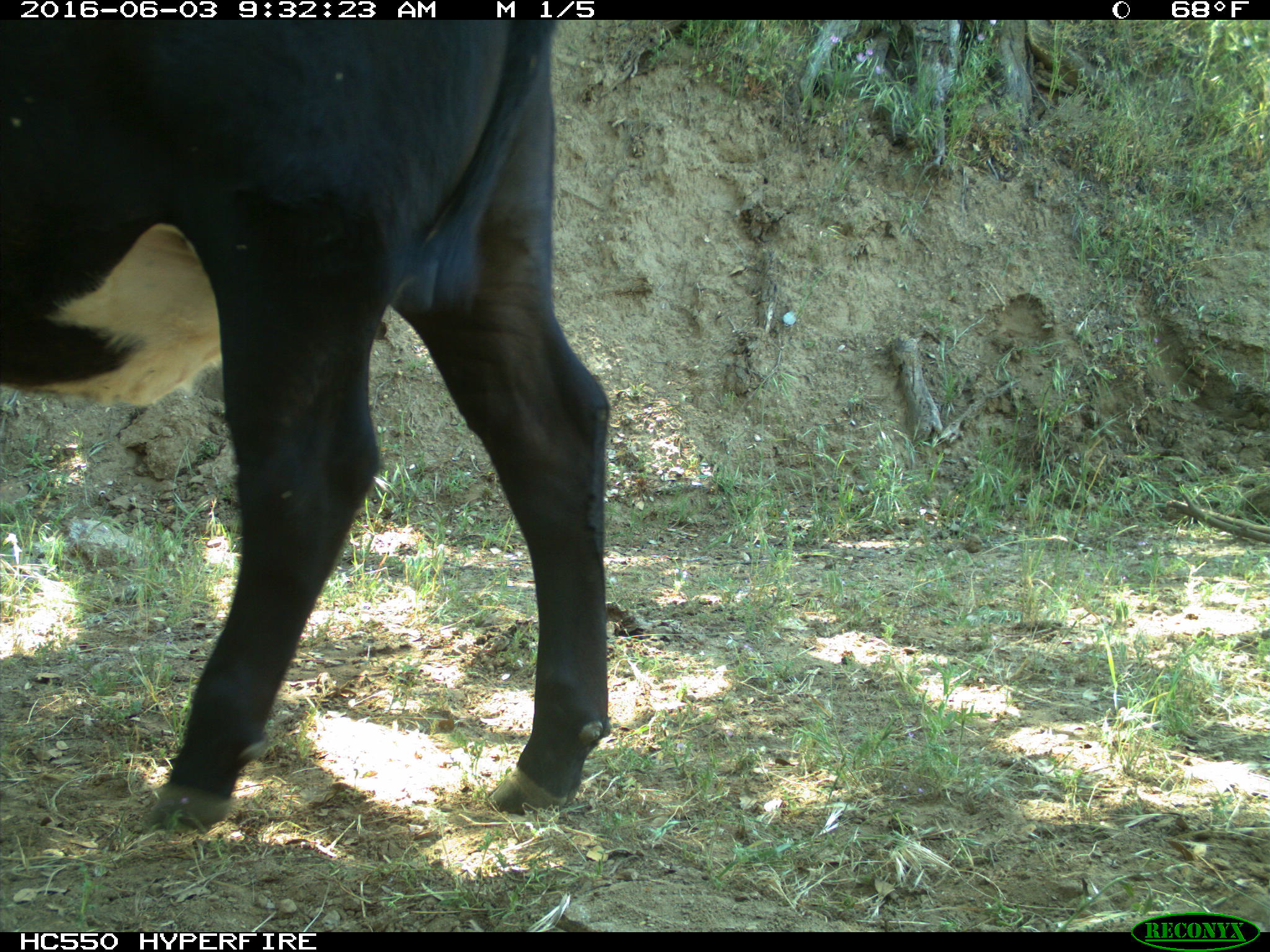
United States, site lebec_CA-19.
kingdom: Animalia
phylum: Chordata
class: Mammalia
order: Artiodactyla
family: Bovidae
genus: Bos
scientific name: Bos taurus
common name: domestic cow